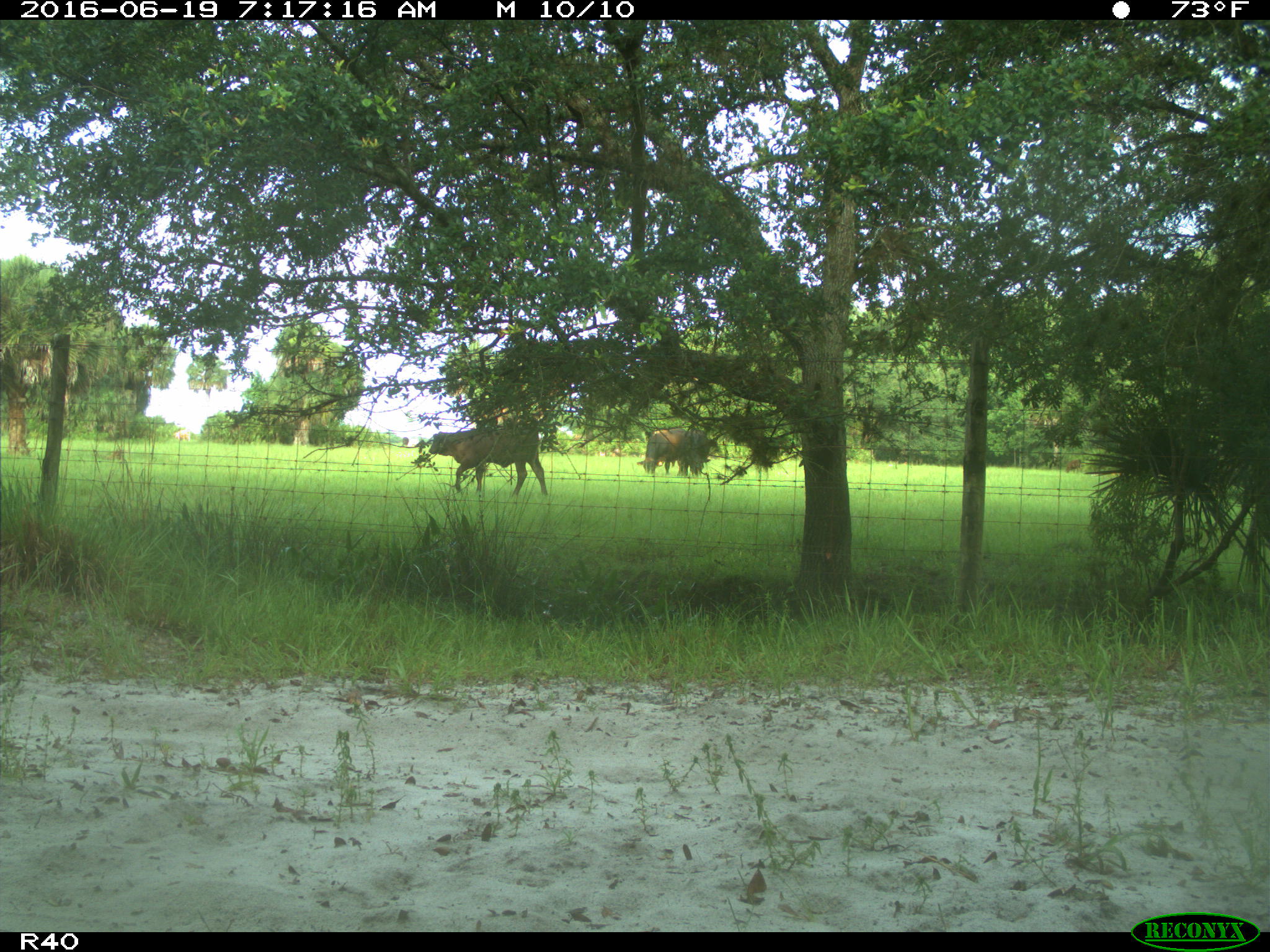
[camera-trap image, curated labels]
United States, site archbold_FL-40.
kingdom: Animalia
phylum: Chordata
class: Mammalia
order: Artiodactyla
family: Bovidae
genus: Bos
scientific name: Bos taurus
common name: domestic cow